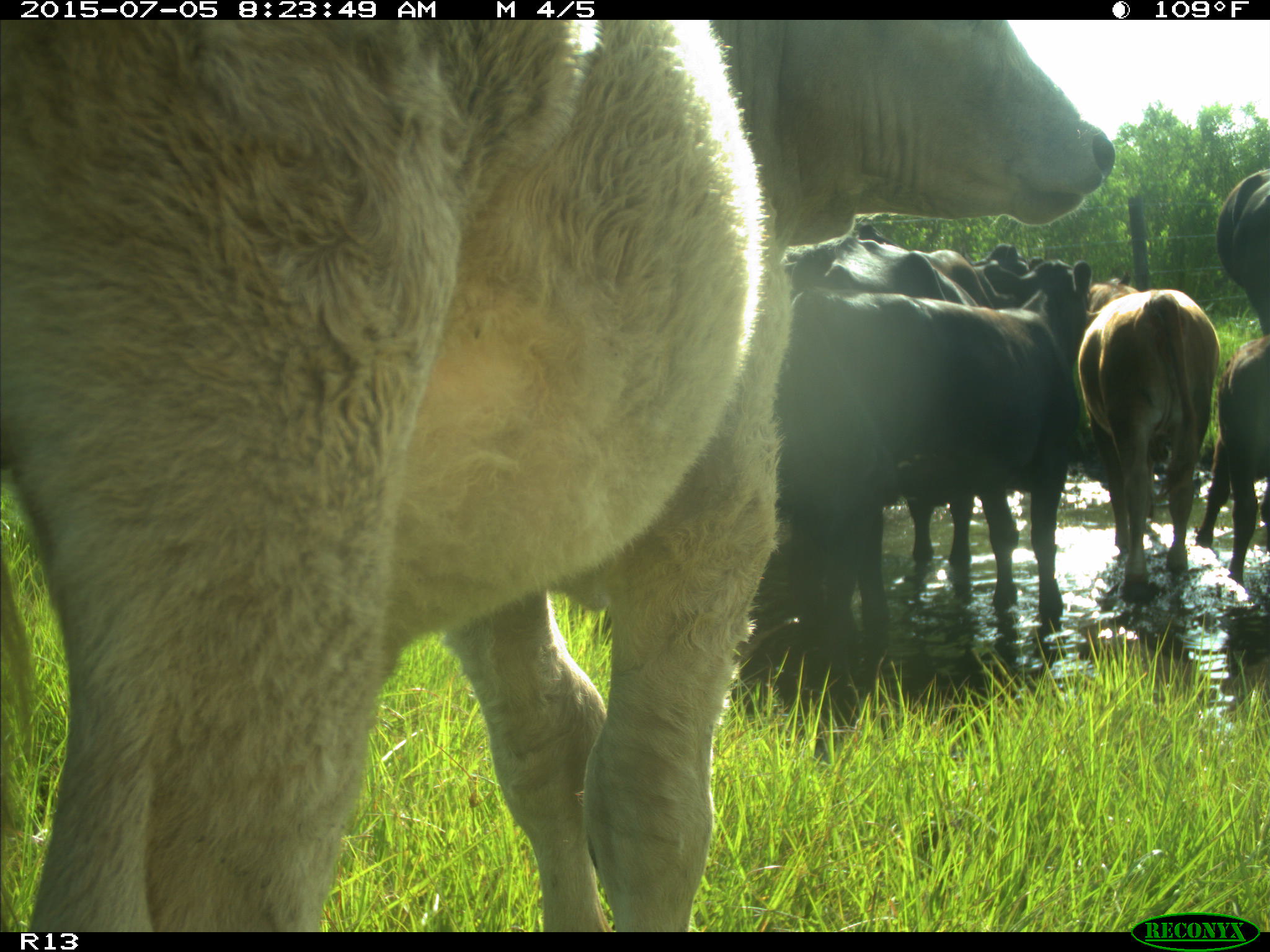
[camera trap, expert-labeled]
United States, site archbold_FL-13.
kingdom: Animalia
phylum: Chordata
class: Mammalia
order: Artiodactyla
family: Bovidae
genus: Bos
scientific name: Bos taurus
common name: domestic cow